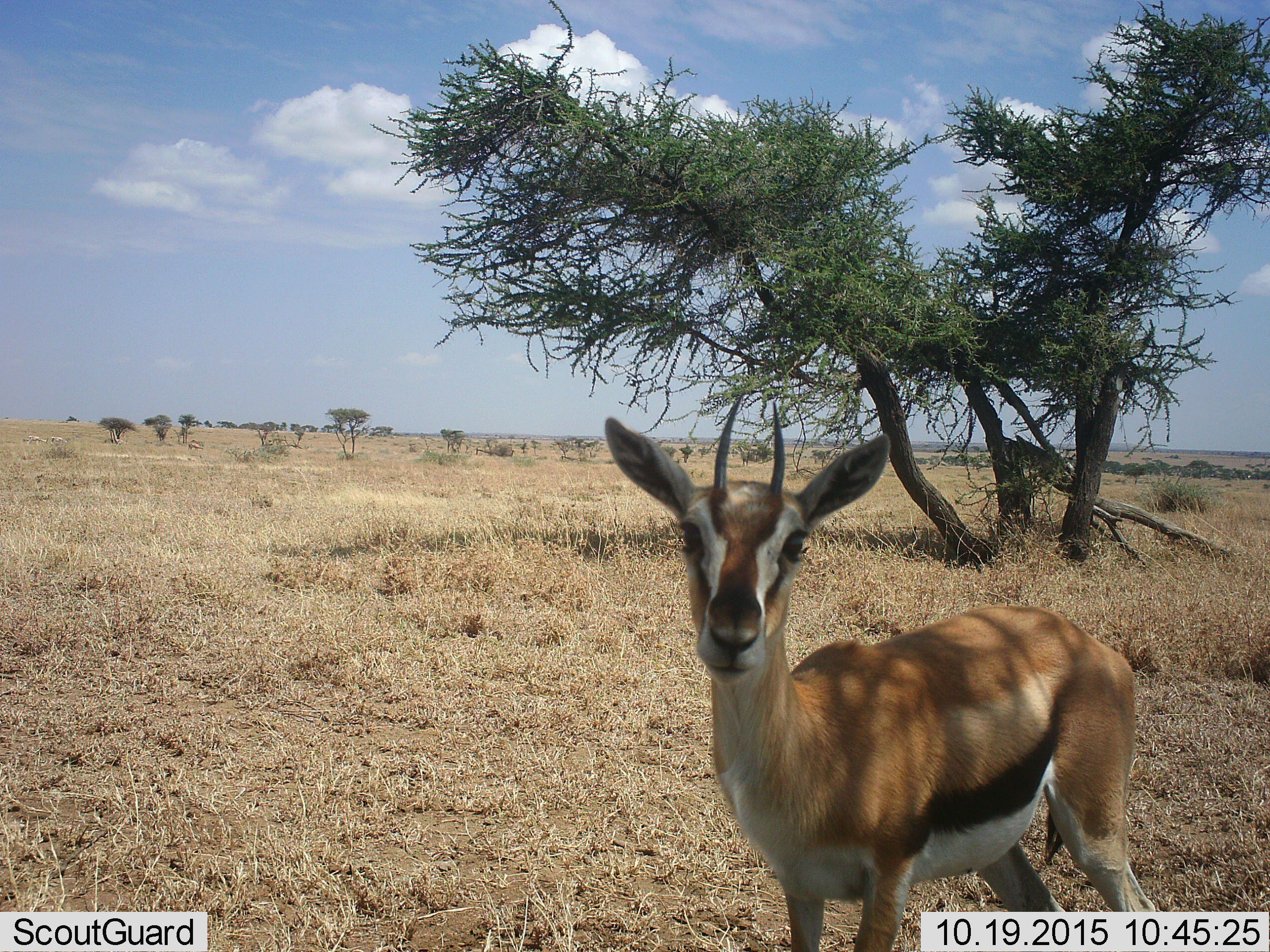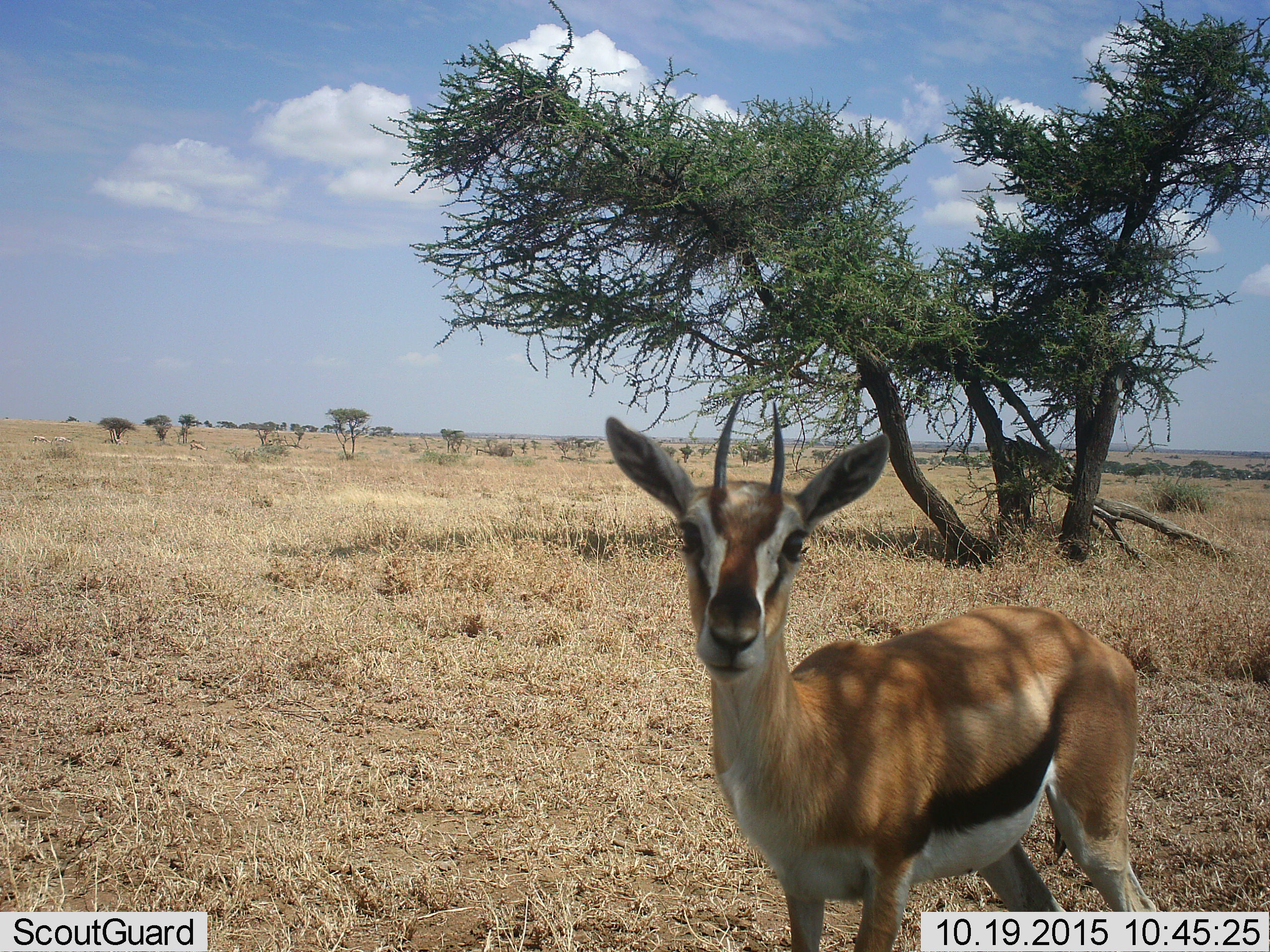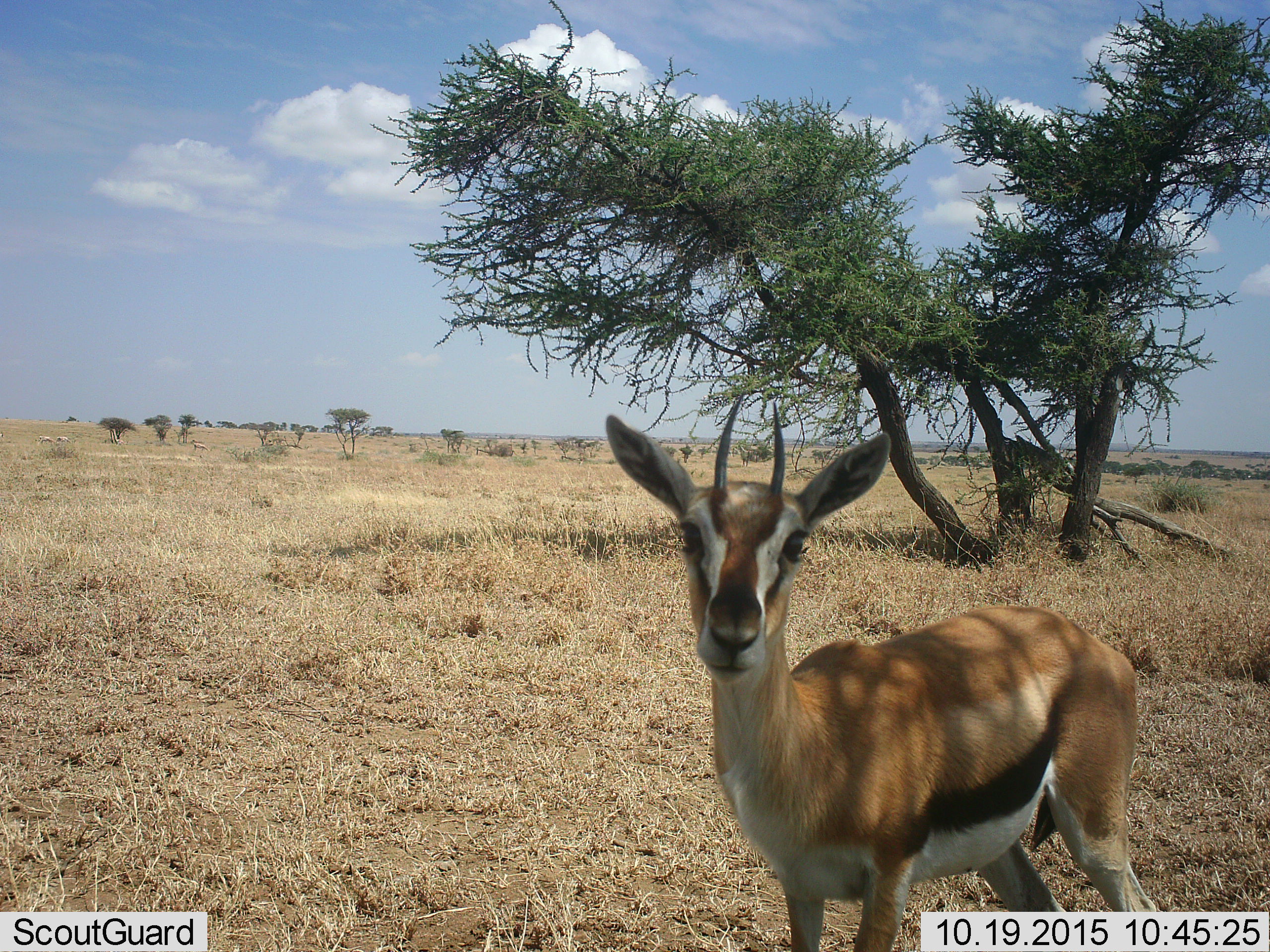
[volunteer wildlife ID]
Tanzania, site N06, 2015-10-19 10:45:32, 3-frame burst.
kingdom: Animalia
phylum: Chordata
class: Mammalia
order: Artiodactyla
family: Bovidae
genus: Eudorcas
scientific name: Eudorcas thomsonii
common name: thomson's gazelle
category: gazellethomsons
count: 1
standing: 100%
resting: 0%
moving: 0%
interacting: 0%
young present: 0%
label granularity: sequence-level